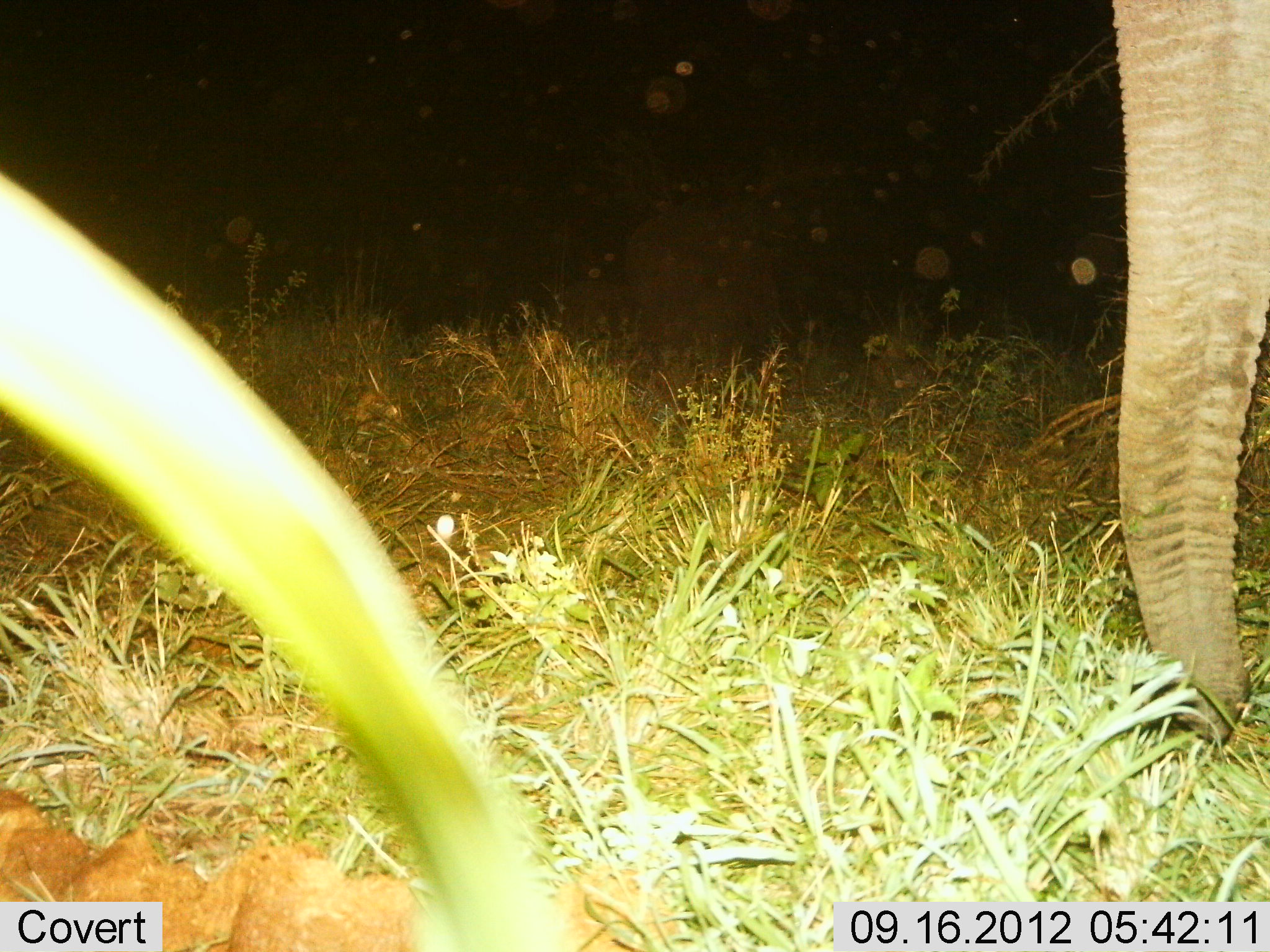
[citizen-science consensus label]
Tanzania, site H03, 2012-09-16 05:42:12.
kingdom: Animalia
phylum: Chordata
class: Mammalia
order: Proboscidea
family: Elephantidae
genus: Loxodonta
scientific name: Loxodonta africana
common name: african bush elephant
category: elephant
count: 1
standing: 60%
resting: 0%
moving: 10%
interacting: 0%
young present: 0%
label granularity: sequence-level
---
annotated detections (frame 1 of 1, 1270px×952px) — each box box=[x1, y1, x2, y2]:
animal: box=[1109, 0, 1270, 747]